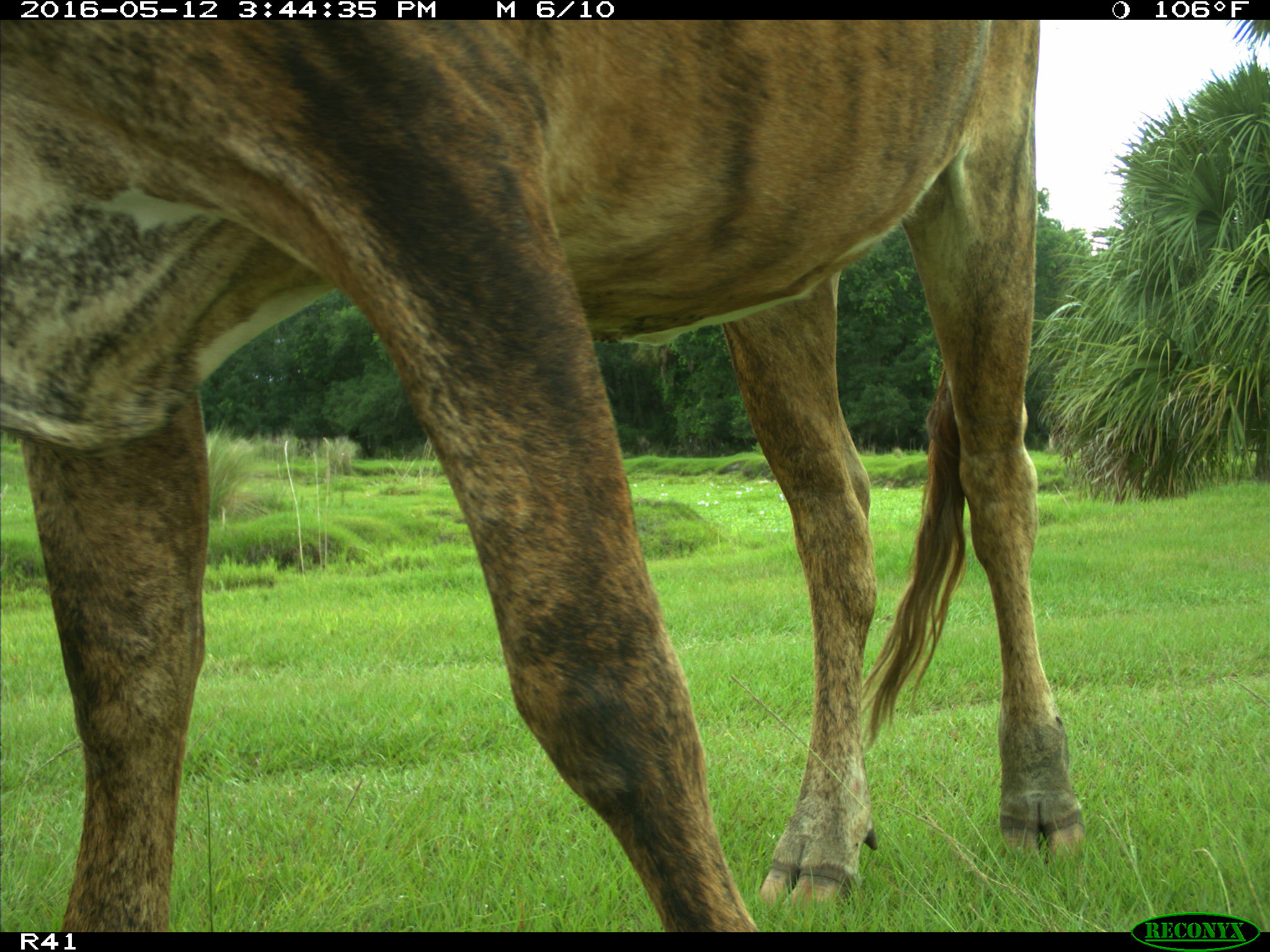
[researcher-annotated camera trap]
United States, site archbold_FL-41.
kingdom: Animalia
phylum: Chordata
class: Mammalia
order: Artiodactyla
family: Bovidae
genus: Bos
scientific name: Bos taurus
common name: domestic cow